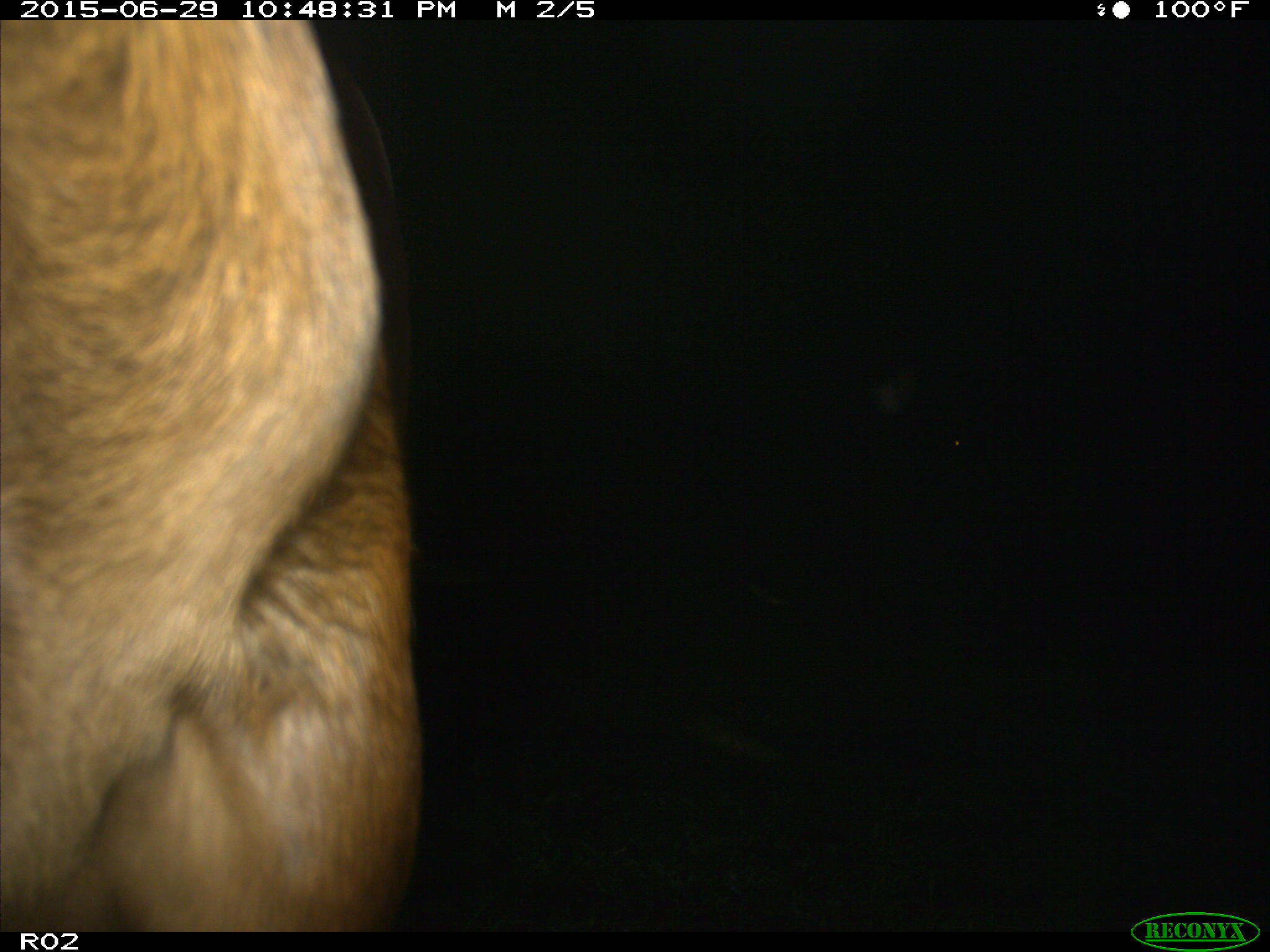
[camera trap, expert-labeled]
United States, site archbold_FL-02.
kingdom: Animalia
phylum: Chordata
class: Mammalia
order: Artiodactyla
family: Bovidae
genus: Bos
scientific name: Bos taurus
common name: domestic cow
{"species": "Bos taurus (domestic cow)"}